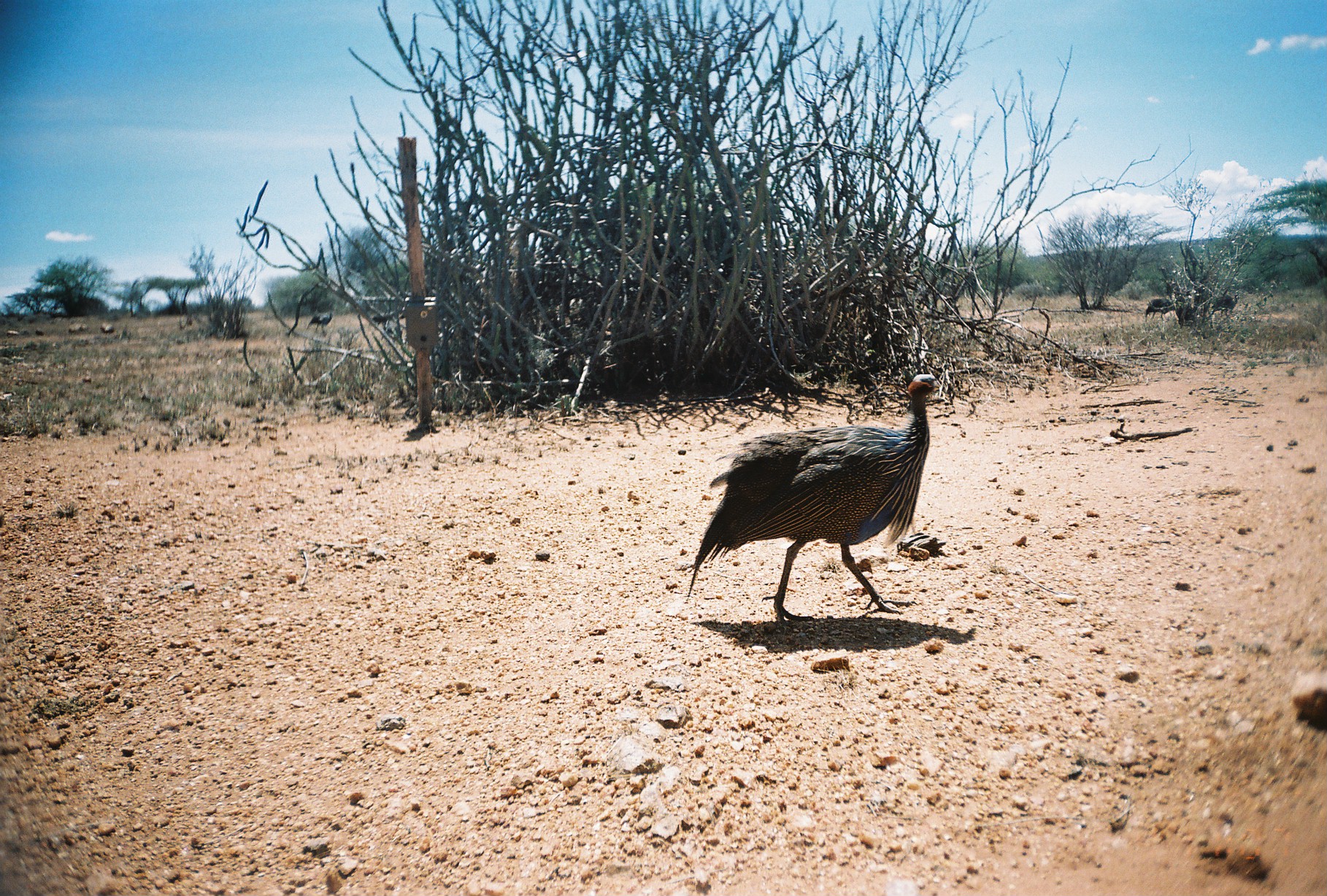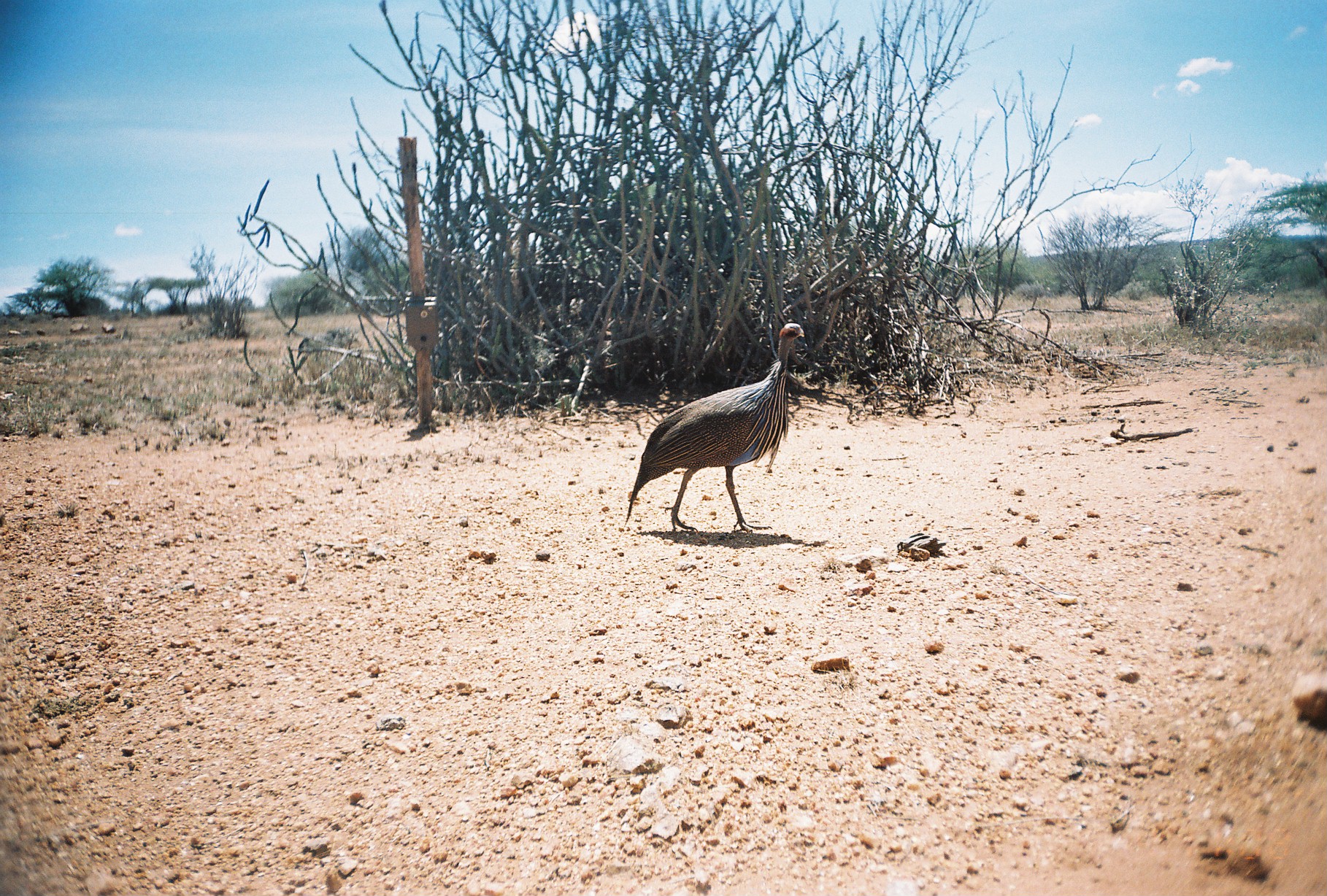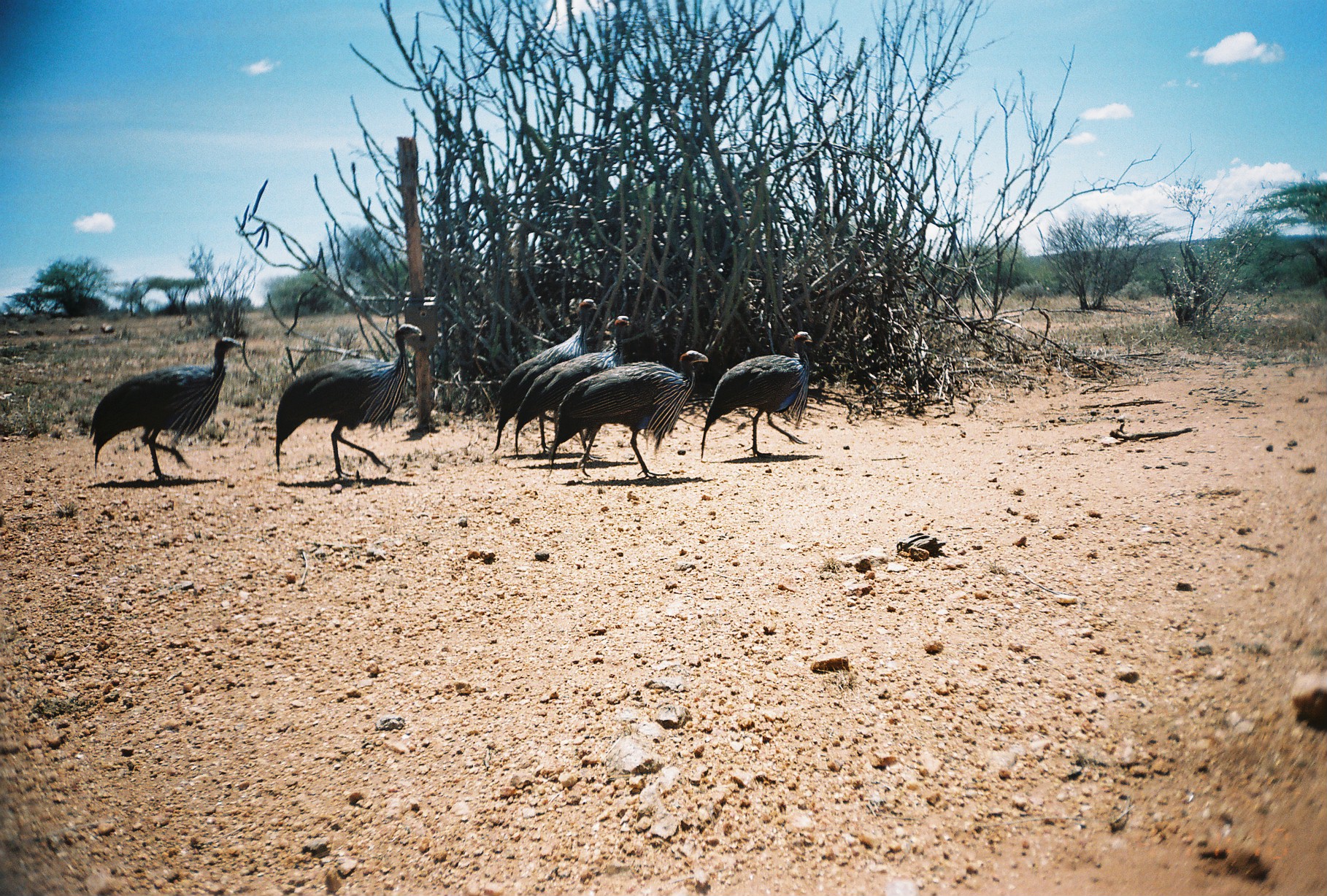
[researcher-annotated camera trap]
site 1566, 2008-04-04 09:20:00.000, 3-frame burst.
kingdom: Animalia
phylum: Chordata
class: Aves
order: Galliformes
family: Numididae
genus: Acryllium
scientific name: Acryllium vulturinum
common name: vulturine guineafowl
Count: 5.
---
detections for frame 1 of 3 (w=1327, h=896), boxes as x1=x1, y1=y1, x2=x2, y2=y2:
acryllium vulturinum: x1=686, y1=372, x2=942, y2=630; x1=1145, y1=298, x2=1175, y2=321; x1=306, y1=310, x2=333, y2=332; x1=1211, y1=294, x2=1238, y2=316; x1=372, y1=312, x2=394, y2=327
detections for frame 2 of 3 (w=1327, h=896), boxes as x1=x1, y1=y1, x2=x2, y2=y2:
acryllium vulturinum: x1=623, y1=322, x2=804, y2=535; x1=296, y1=327, x2=360, y2=359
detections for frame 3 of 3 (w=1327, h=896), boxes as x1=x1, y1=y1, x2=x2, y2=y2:
acryllium vulturinum: x1=275, y1=324, x2=421, y2=479; x1=89, y1=336, x2=240, y2=482; x1=549, y1=350, x2=708, y2=478; x1=515, y1=315, x2=631, y2=460; x1=491, y1=299, x2=598, y2=454; x1=701, y1=332, x2=812, y2=457